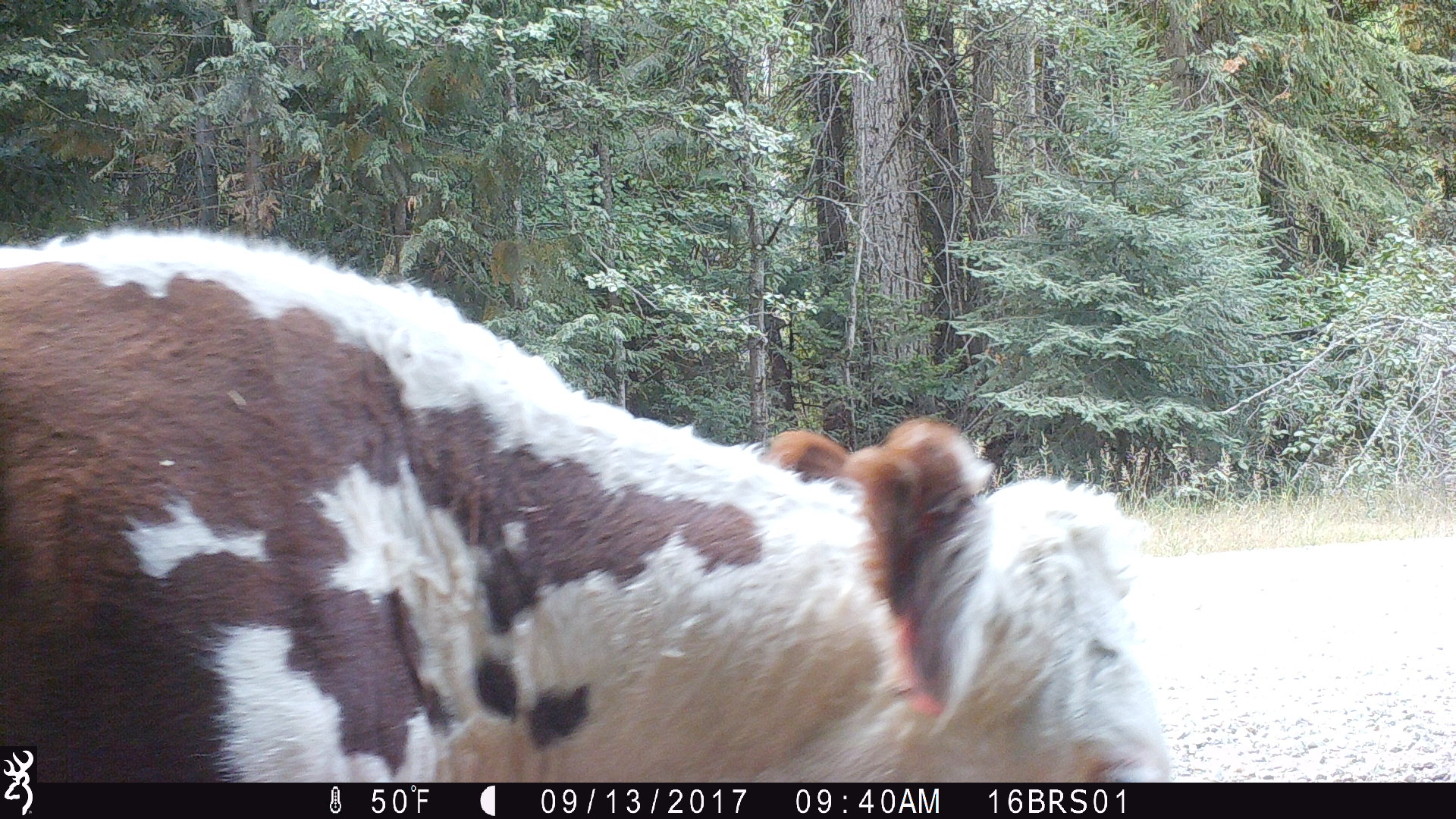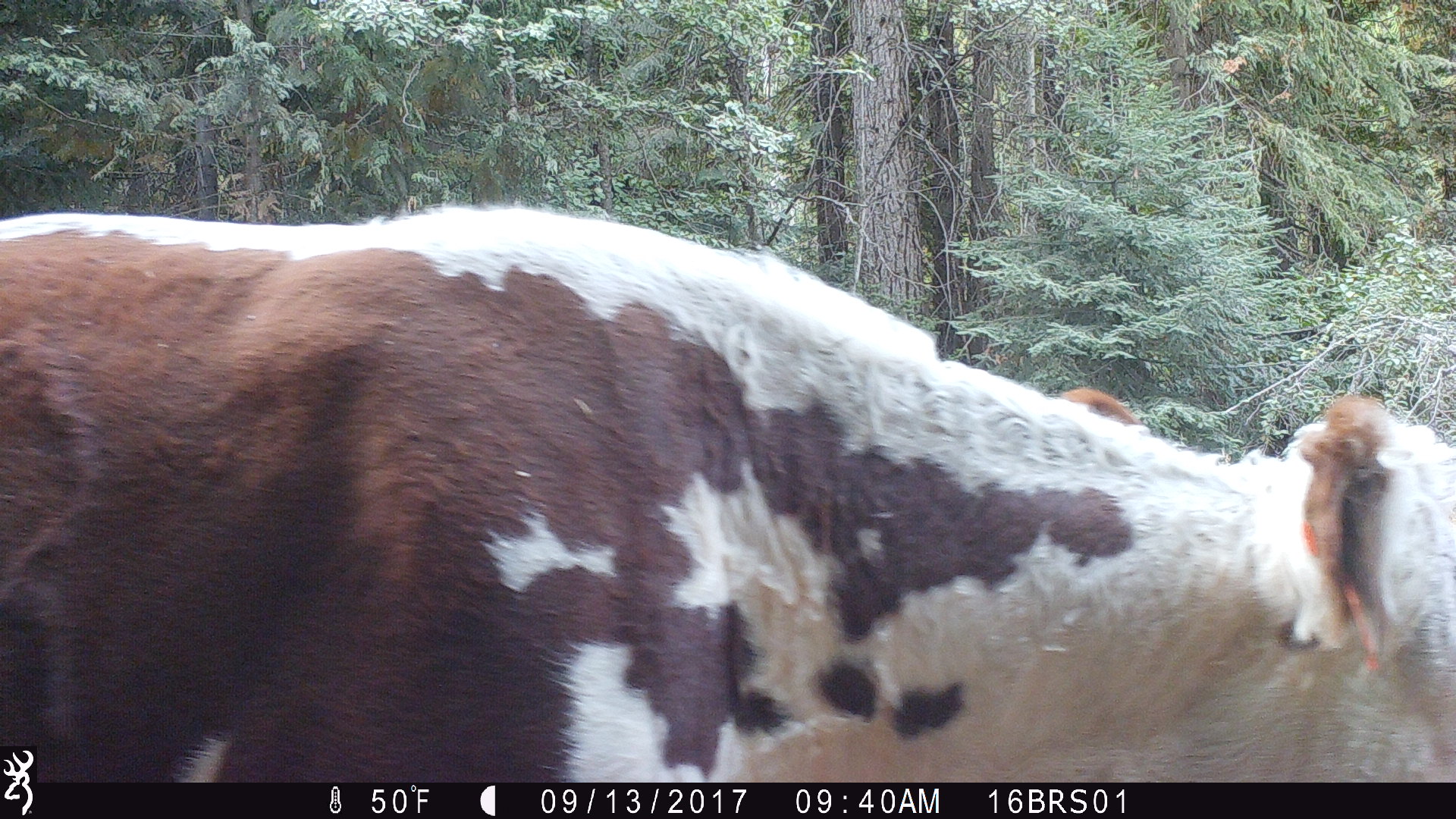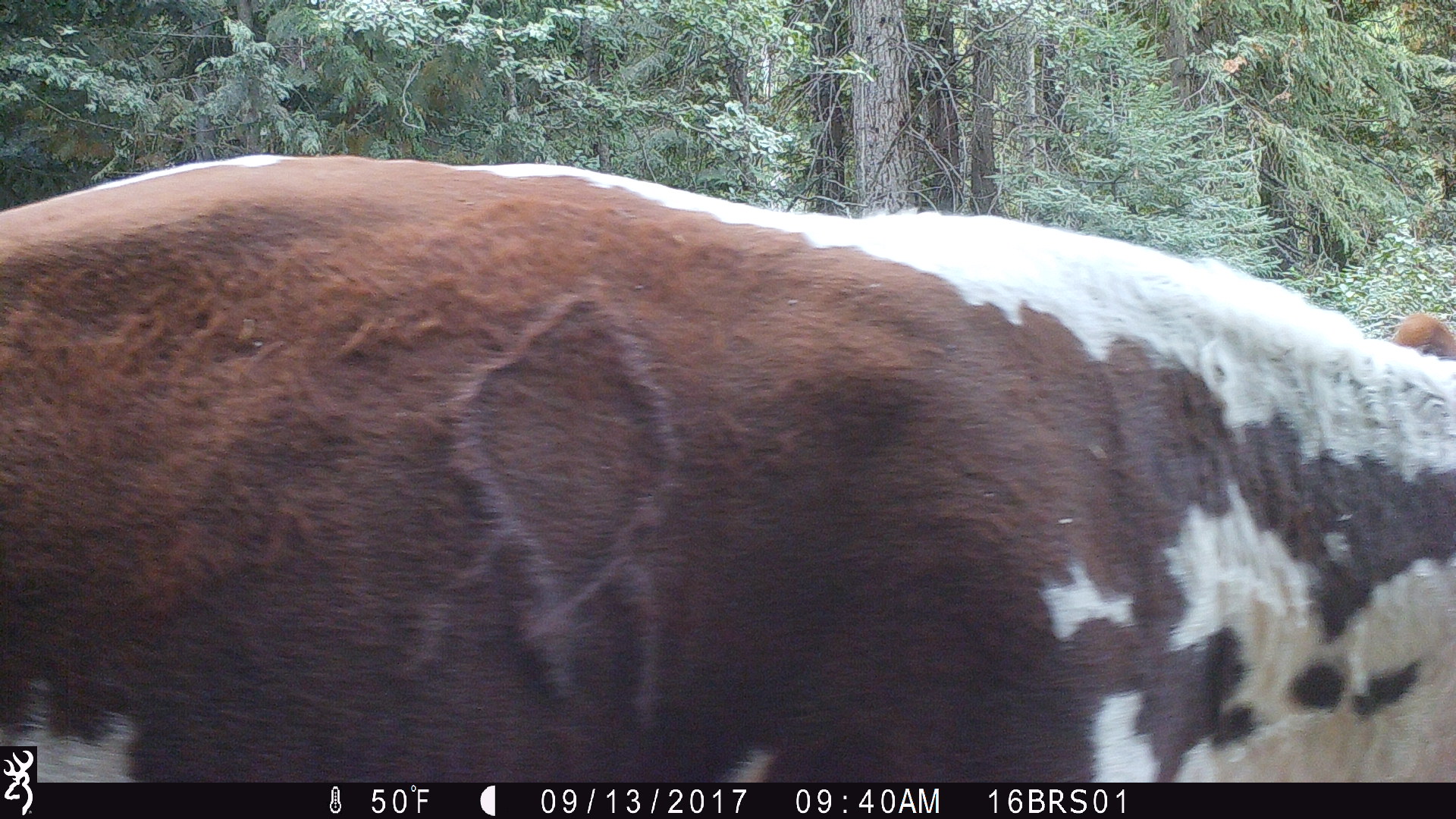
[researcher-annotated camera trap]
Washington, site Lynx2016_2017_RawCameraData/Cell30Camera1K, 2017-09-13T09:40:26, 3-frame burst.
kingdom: Animalia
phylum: Chordata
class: Mammalia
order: Artiodactyla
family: Bovidae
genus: Bos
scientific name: Bos taurus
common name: domestic cattle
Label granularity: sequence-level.